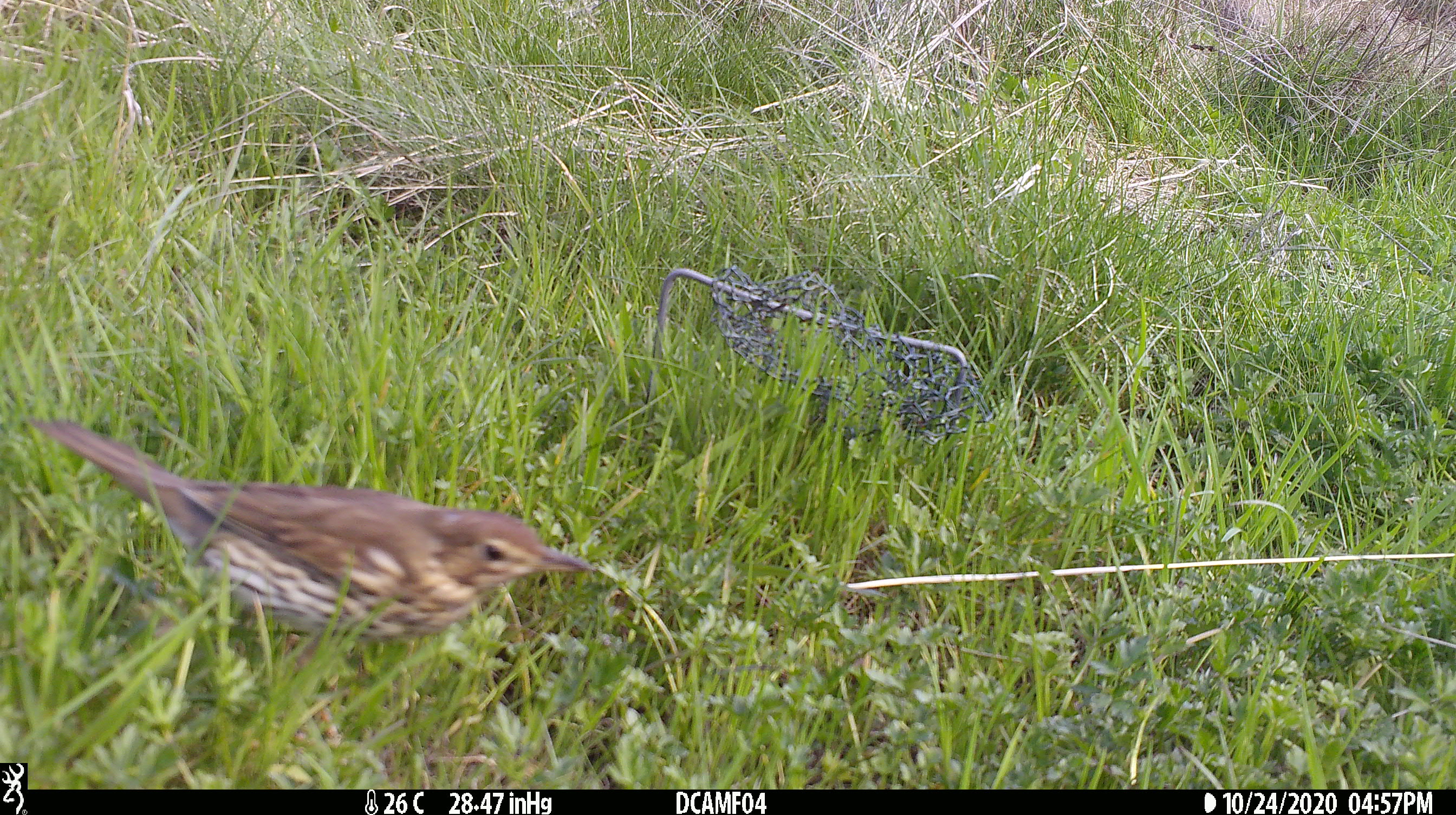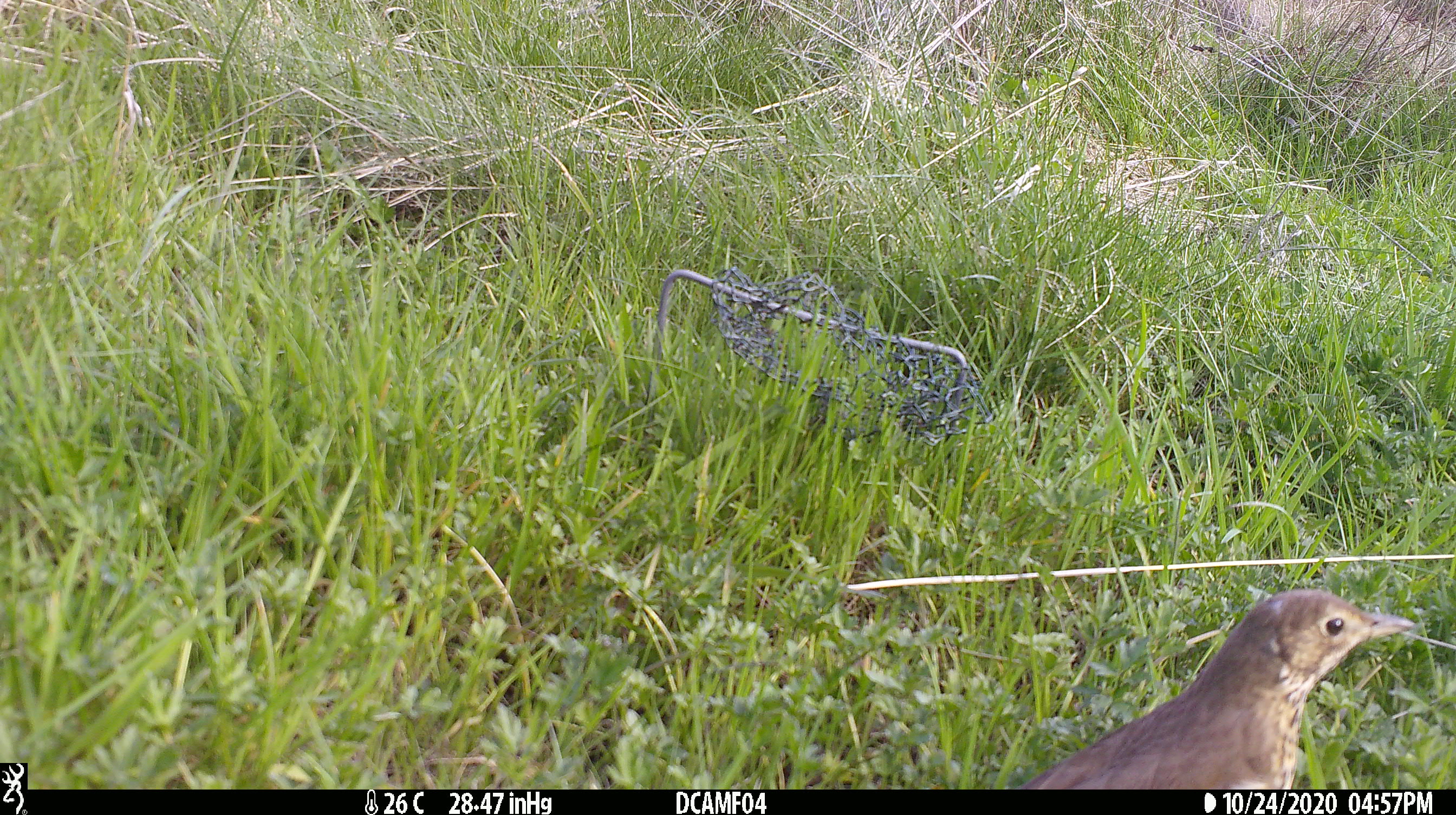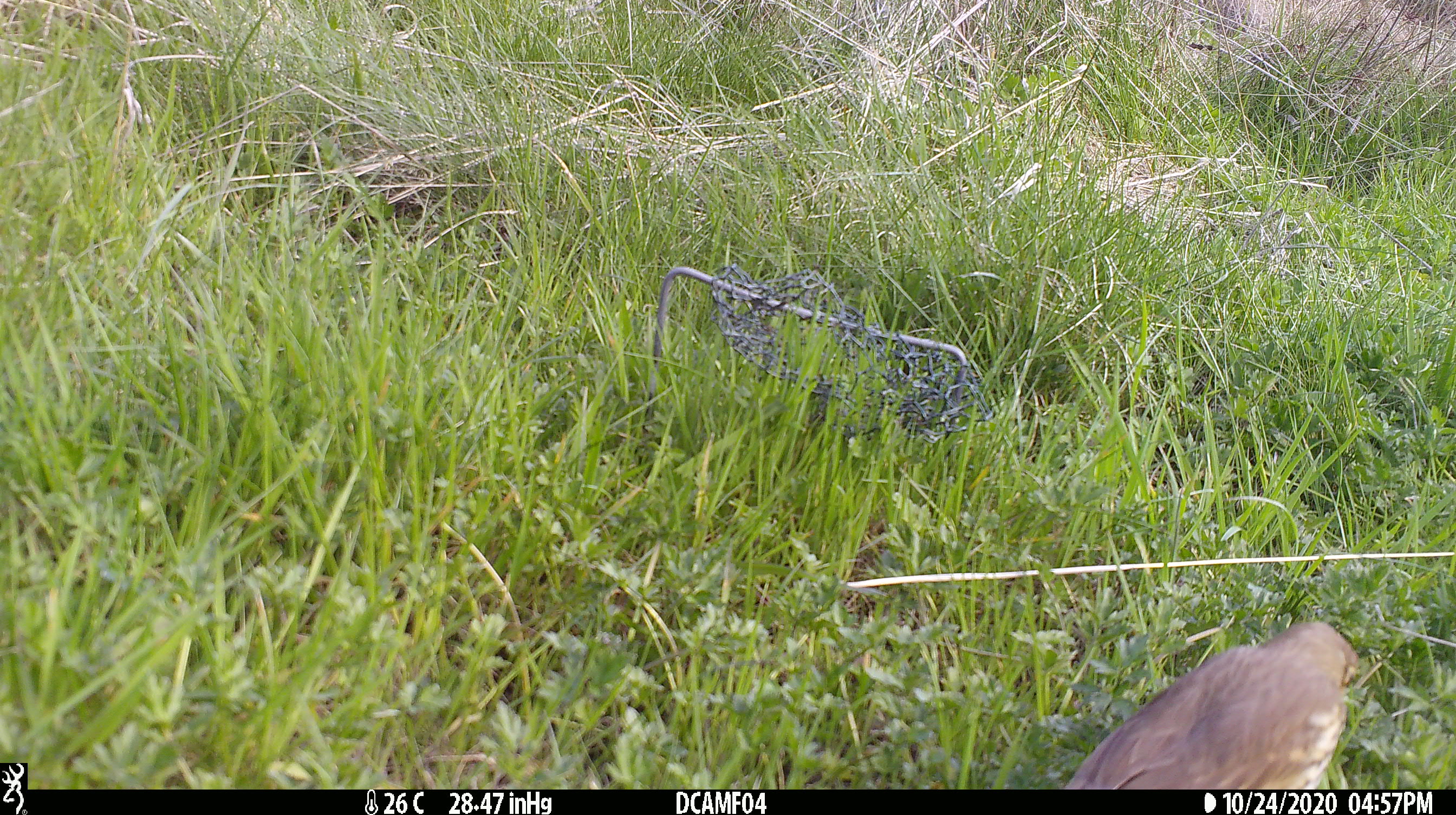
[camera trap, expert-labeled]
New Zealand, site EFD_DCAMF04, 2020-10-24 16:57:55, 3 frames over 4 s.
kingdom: Animalia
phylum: Chordata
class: Aves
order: Passeriformes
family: Turdidae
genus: Turdus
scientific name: Turdus philomelos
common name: song thrush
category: thrush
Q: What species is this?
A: Thrush (song thrush) (Turdus philomelos).